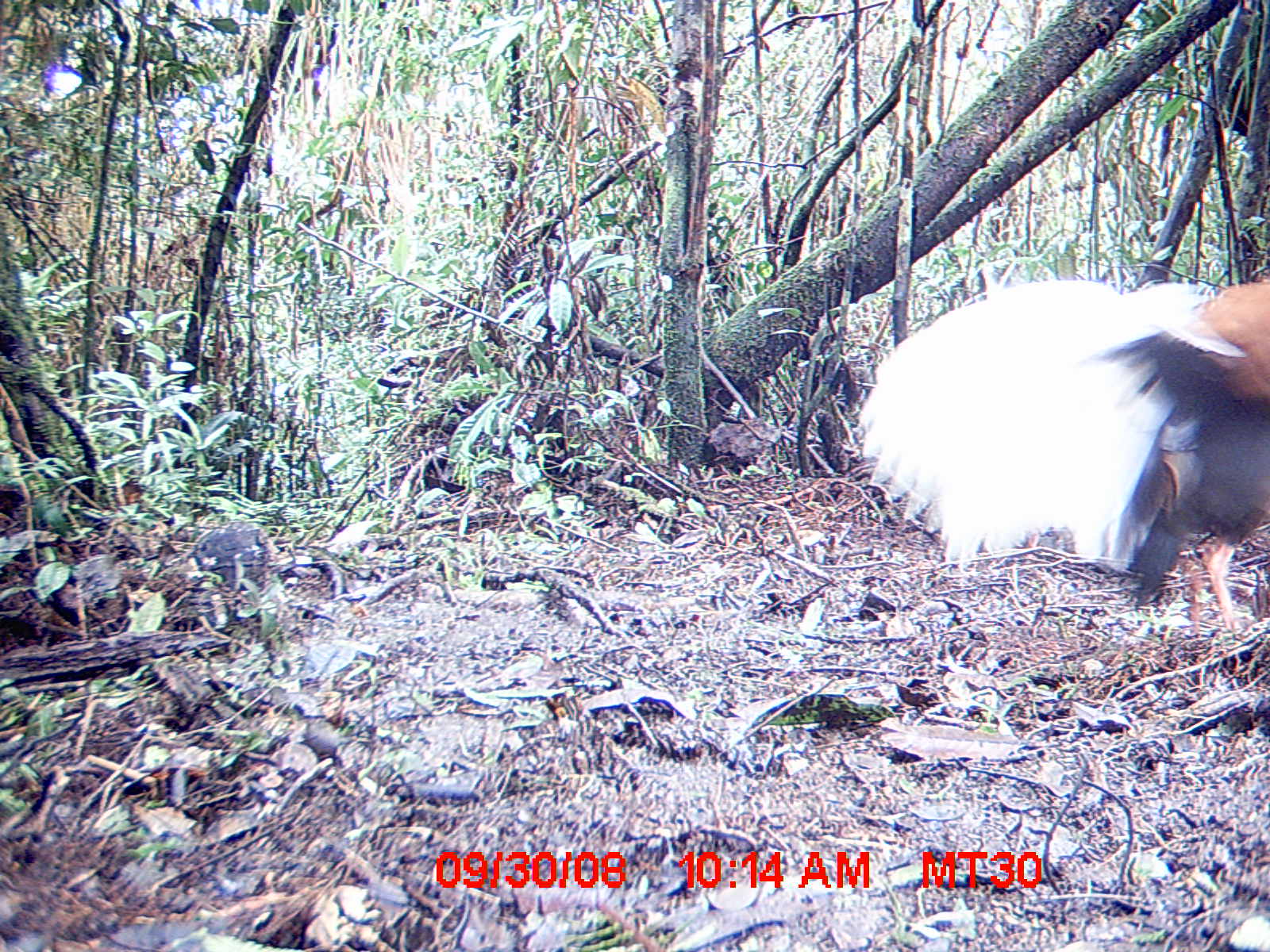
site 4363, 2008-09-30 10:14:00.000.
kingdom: Animalia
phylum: Chordata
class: Aves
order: Pelecaniformes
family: Threskiornithidae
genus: Lophotibis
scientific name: Lophotibis cristata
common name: madagascan ibis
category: lophotibis cristataa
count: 2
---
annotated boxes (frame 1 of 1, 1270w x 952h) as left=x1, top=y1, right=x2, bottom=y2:
lophotibis cristataa: left=858, top=268, right=1270, bottom=635